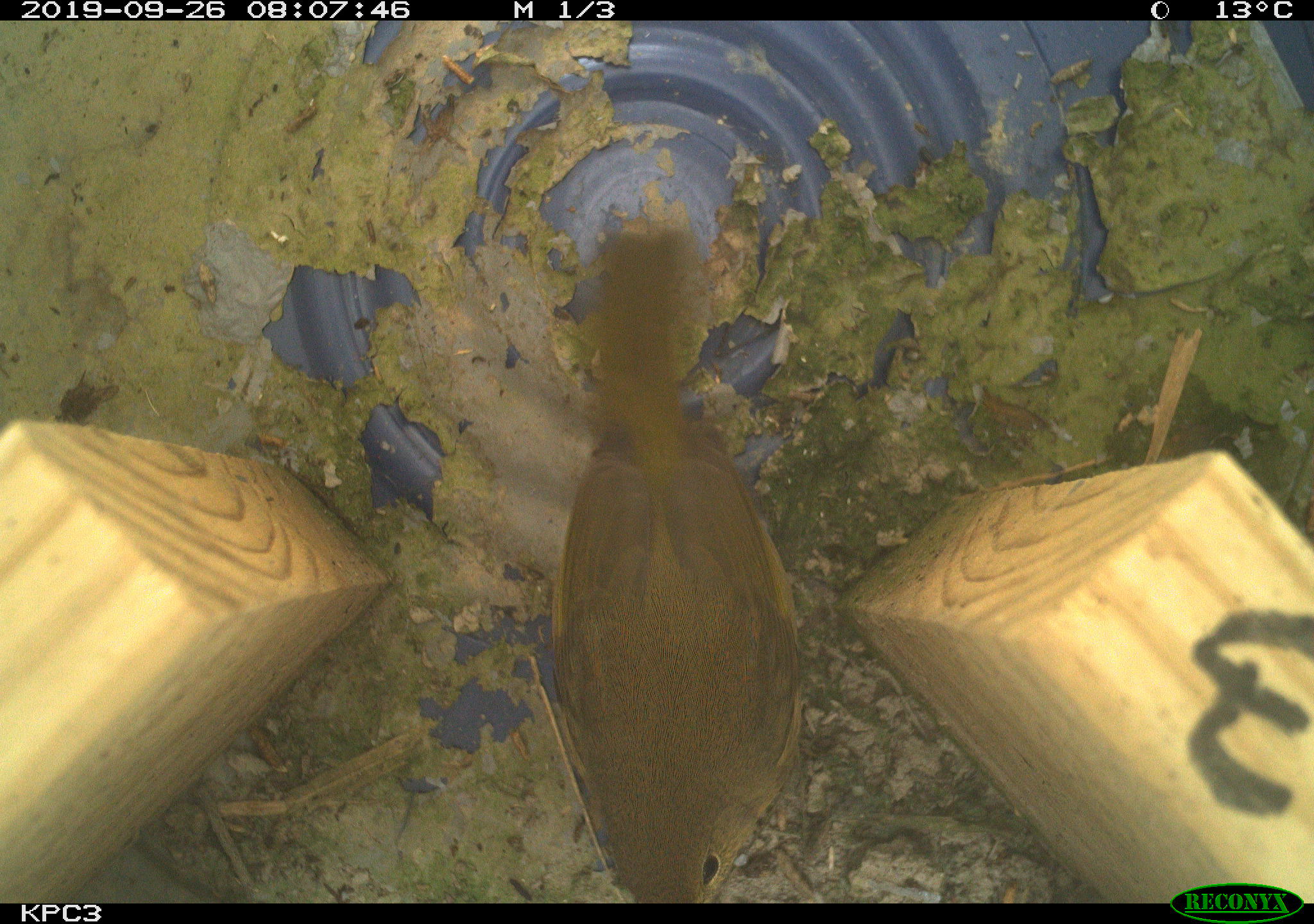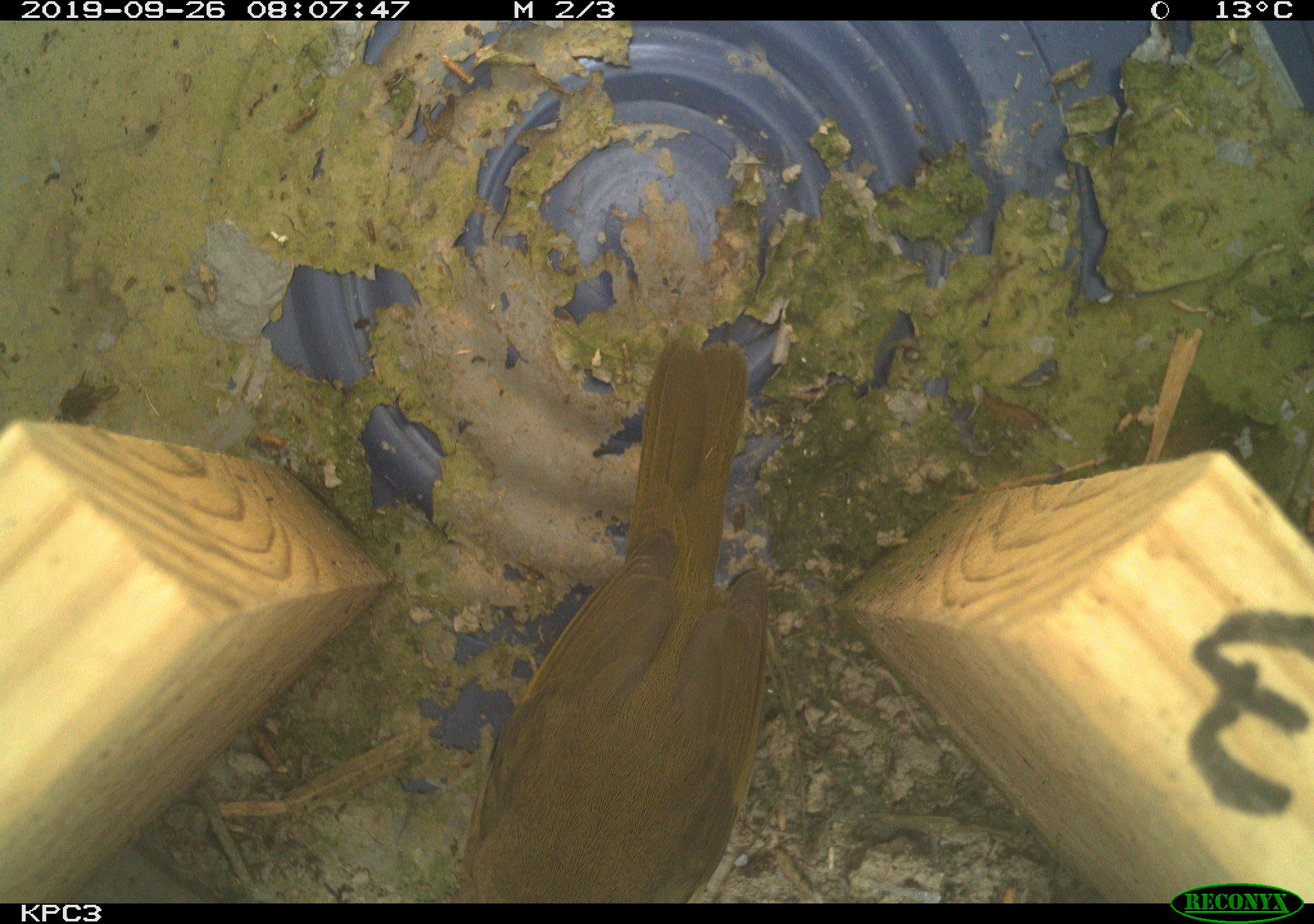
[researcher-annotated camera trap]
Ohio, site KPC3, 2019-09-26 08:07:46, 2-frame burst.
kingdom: Animalia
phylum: Chordata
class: Aves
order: Passeriformes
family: Parulidae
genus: Geothlypis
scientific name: Geothlypis trichas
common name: common yellowthroat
Common yellowthroat (Geothlypis trichas).